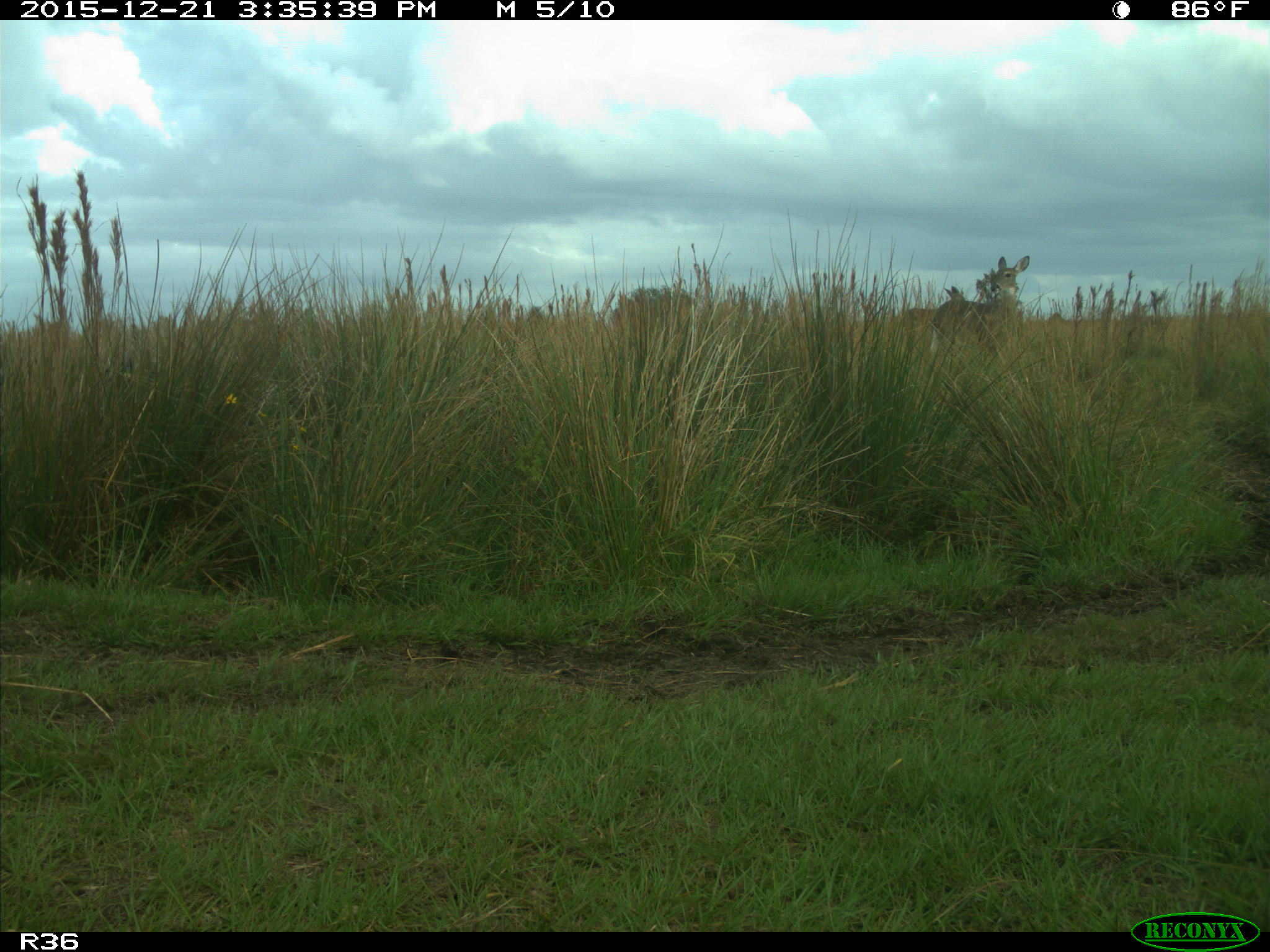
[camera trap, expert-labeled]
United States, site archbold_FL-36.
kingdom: Animalia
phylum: Chordata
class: Mammalia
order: Artiodactyla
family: Cervidae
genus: Odocoileus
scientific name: Odocoileus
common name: deer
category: unidentified deer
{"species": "unidentified deer (deer) (Odocoileus)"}